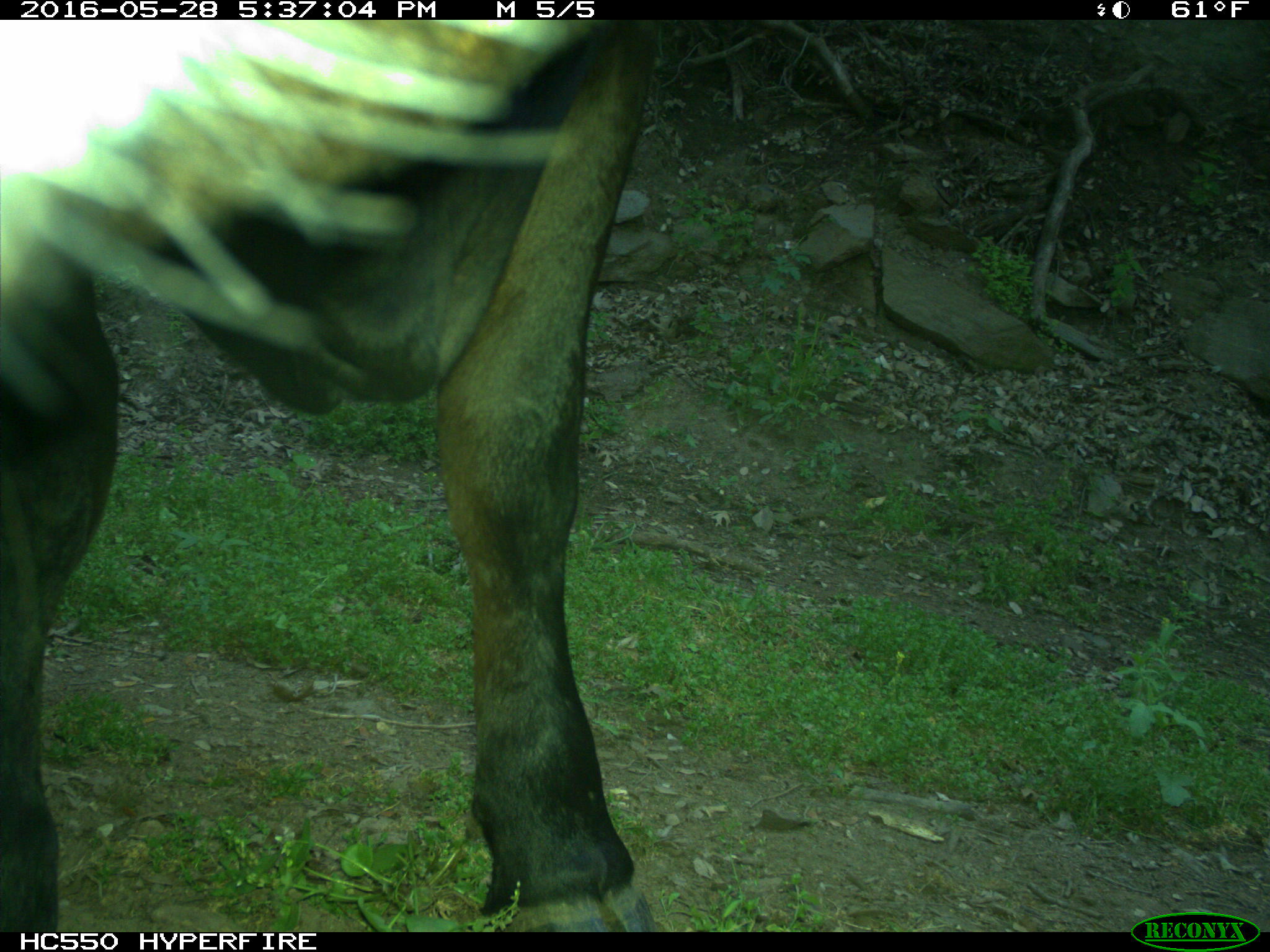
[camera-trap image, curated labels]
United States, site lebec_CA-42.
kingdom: Animalia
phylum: Chordata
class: Mammalia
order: Artiodactyla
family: Bovidae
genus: Bos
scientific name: Bos taurus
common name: domestic cow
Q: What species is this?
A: Bos taurus (domestic cow).